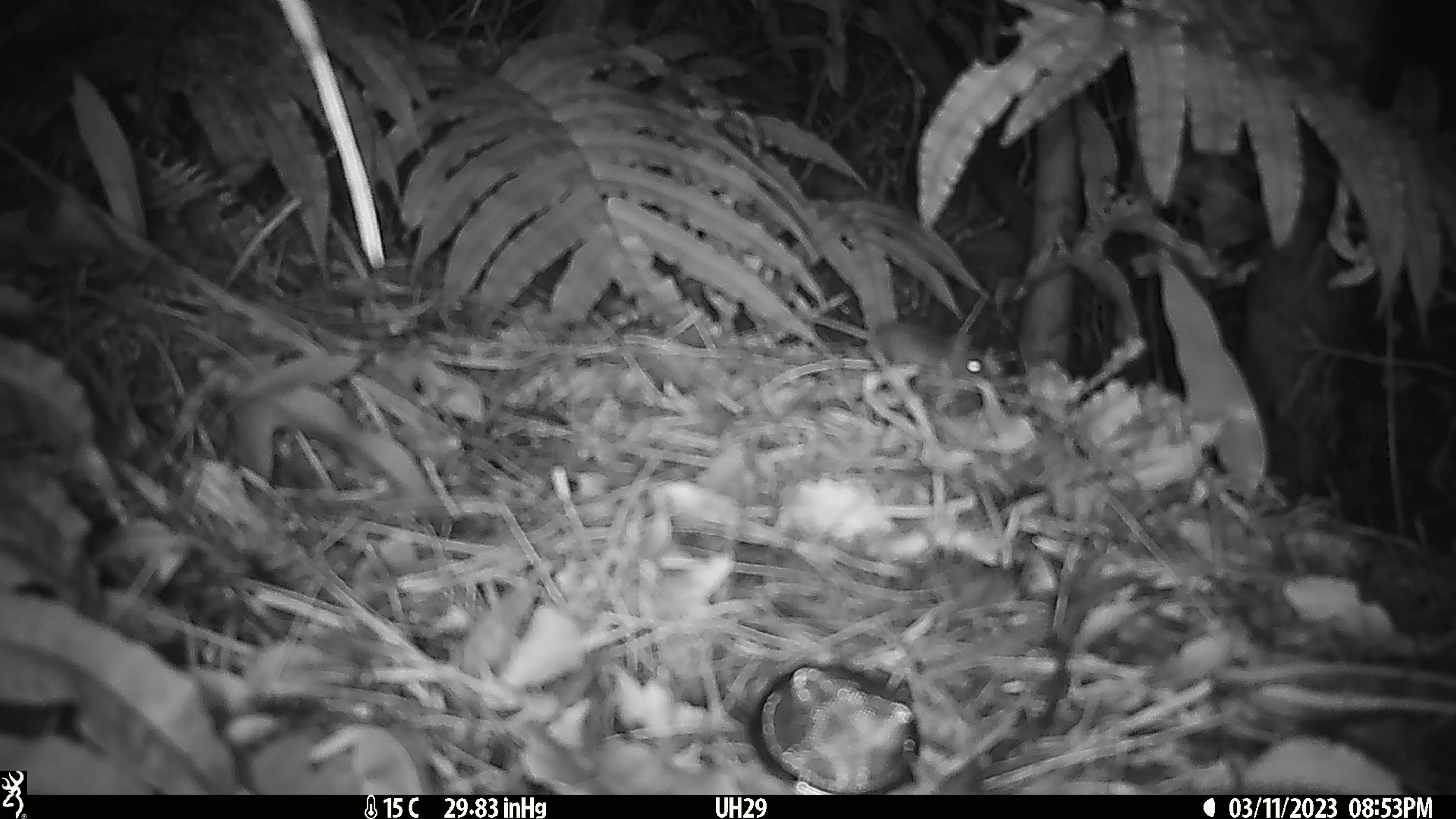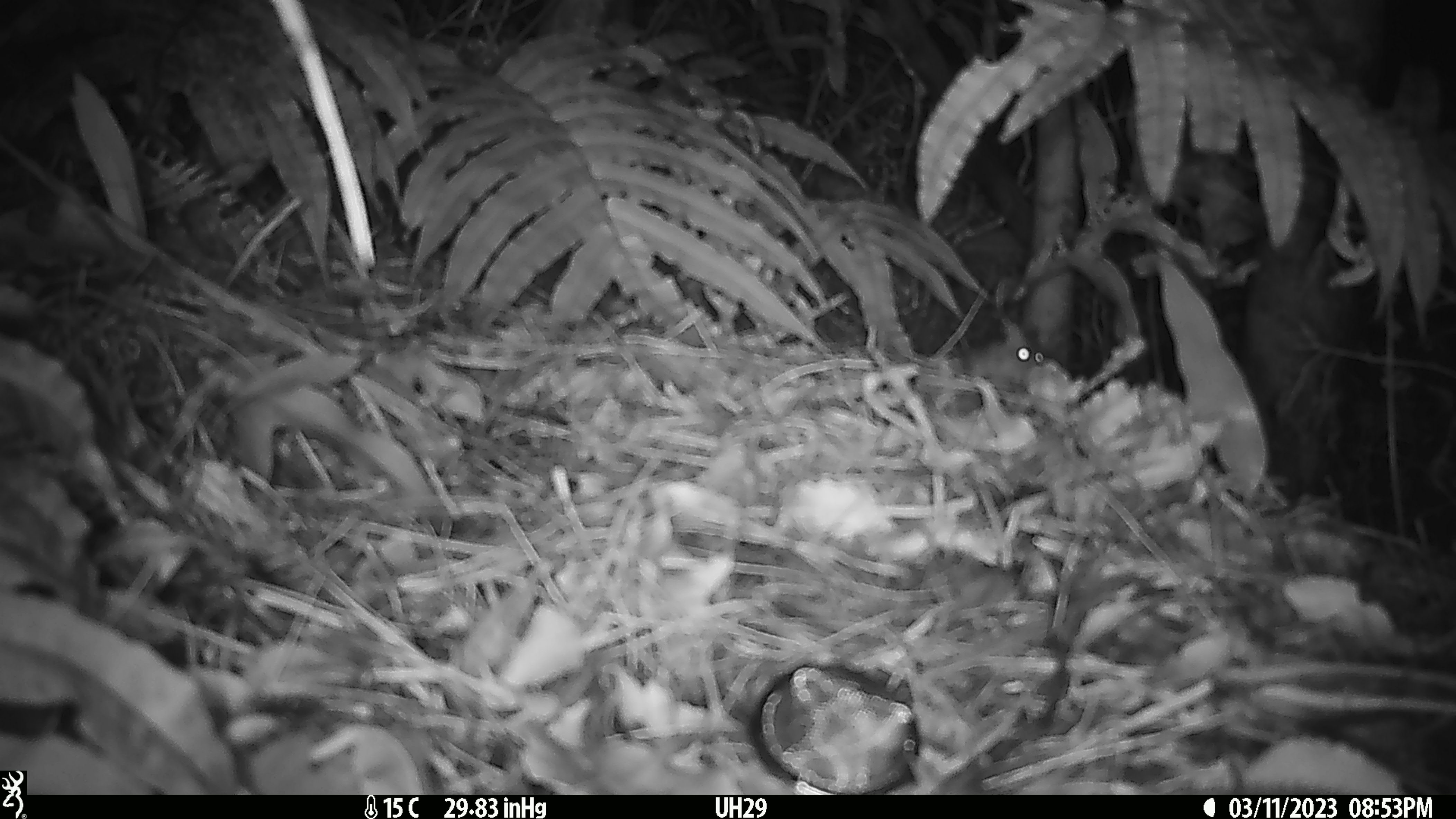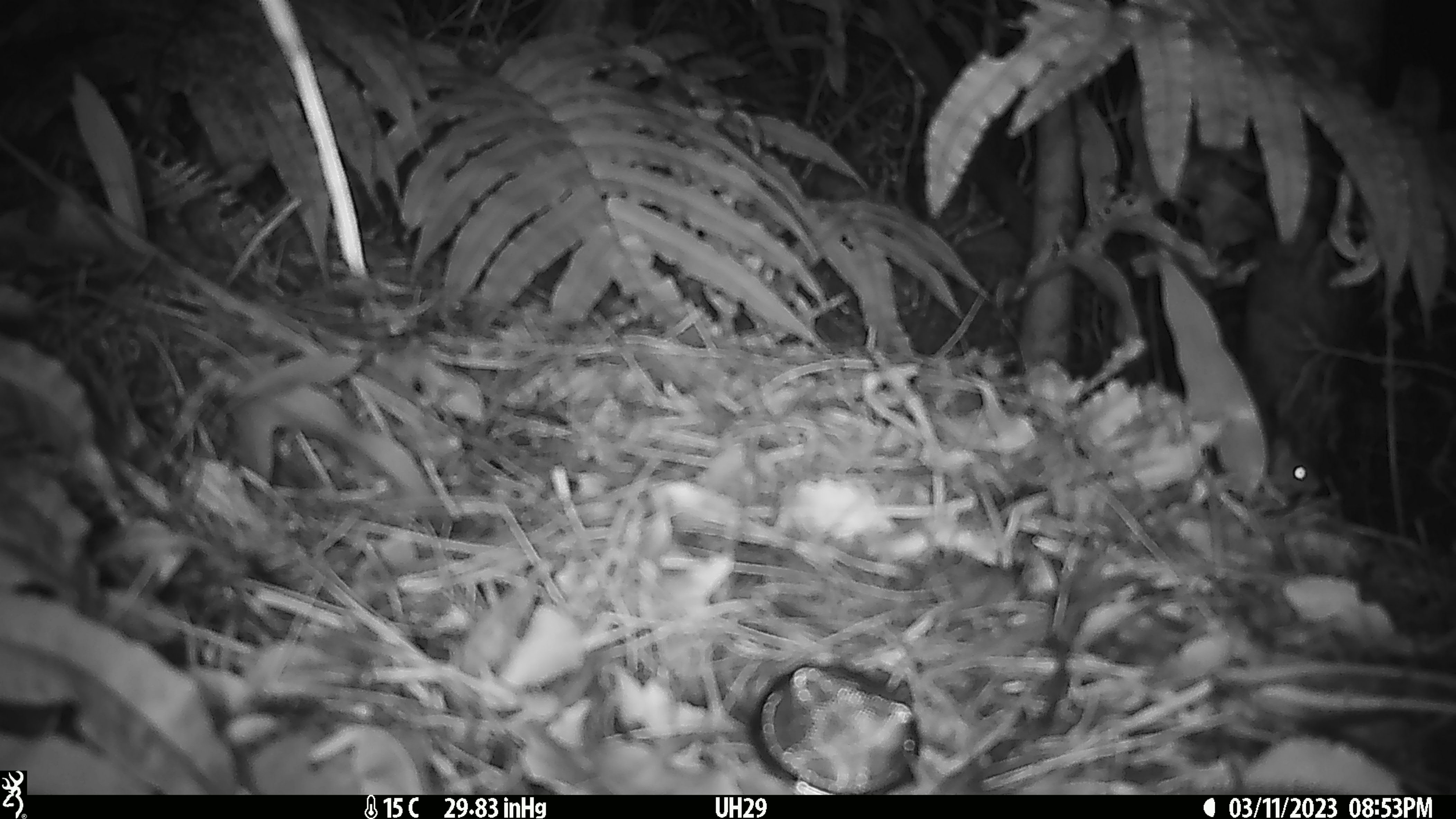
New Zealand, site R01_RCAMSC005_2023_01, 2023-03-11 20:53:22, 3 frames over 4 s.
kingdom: Animalia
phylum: Chordata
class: Mammalia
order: Rodentia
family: Muridae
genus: Mus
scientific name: Mus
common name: mouse